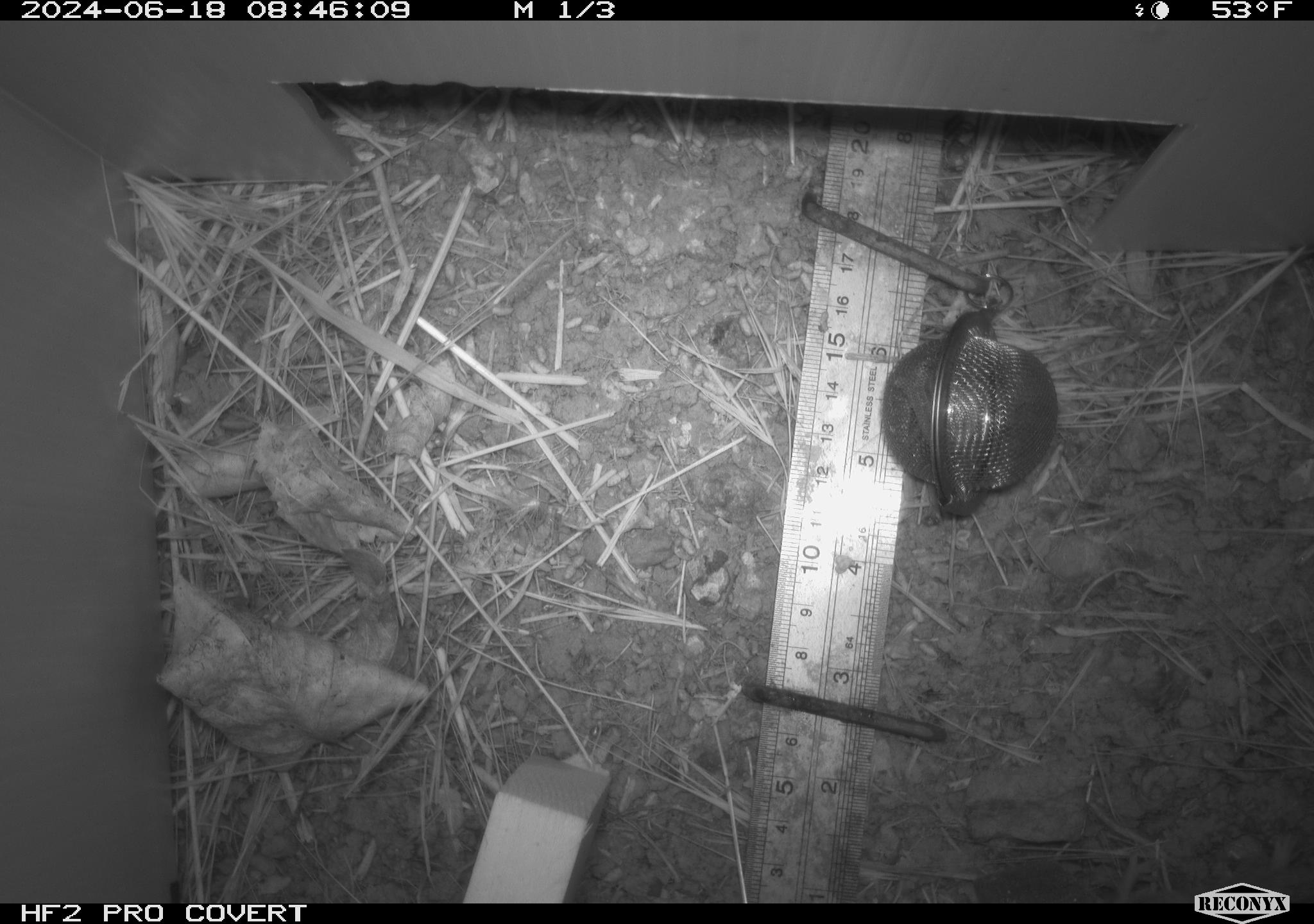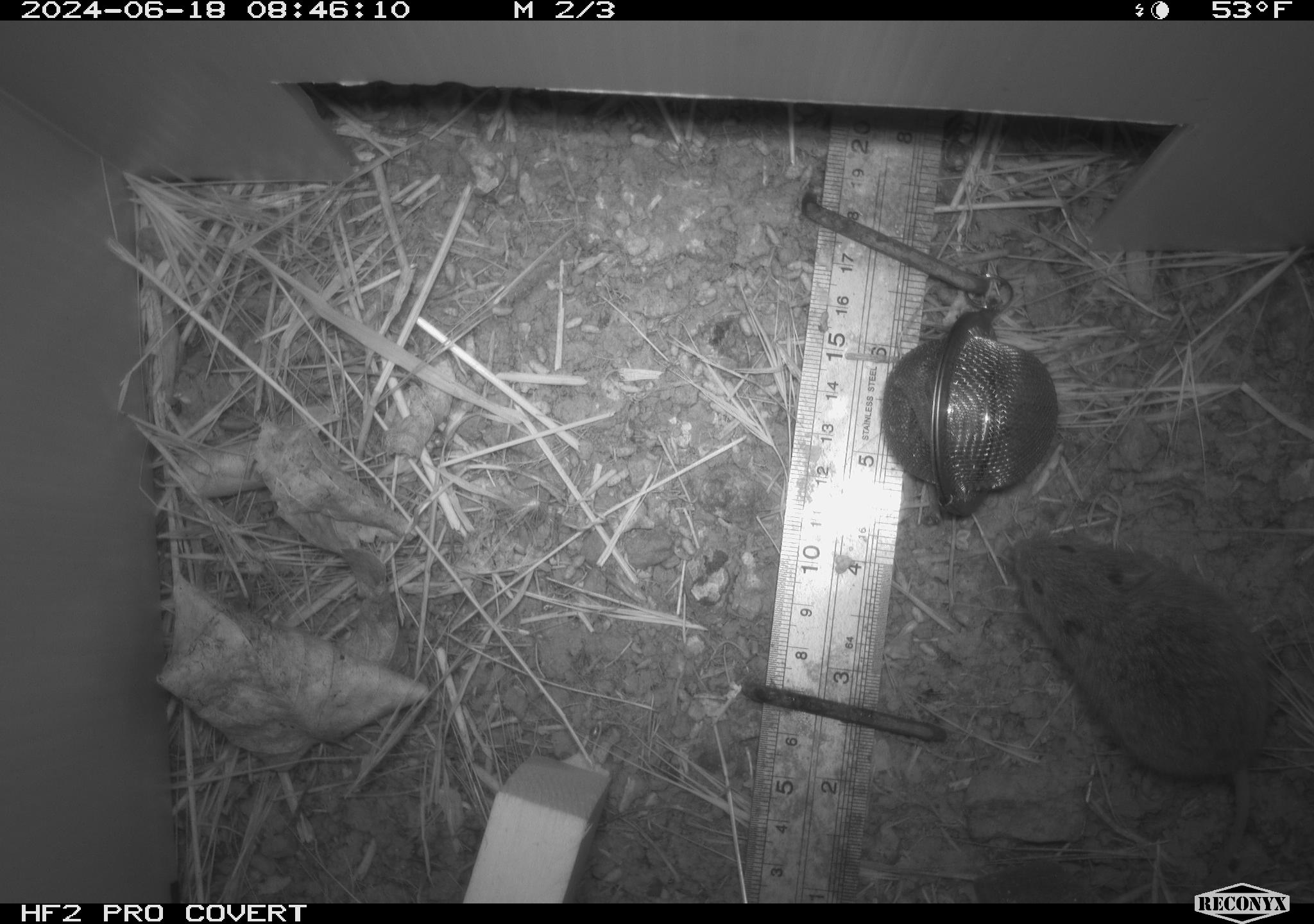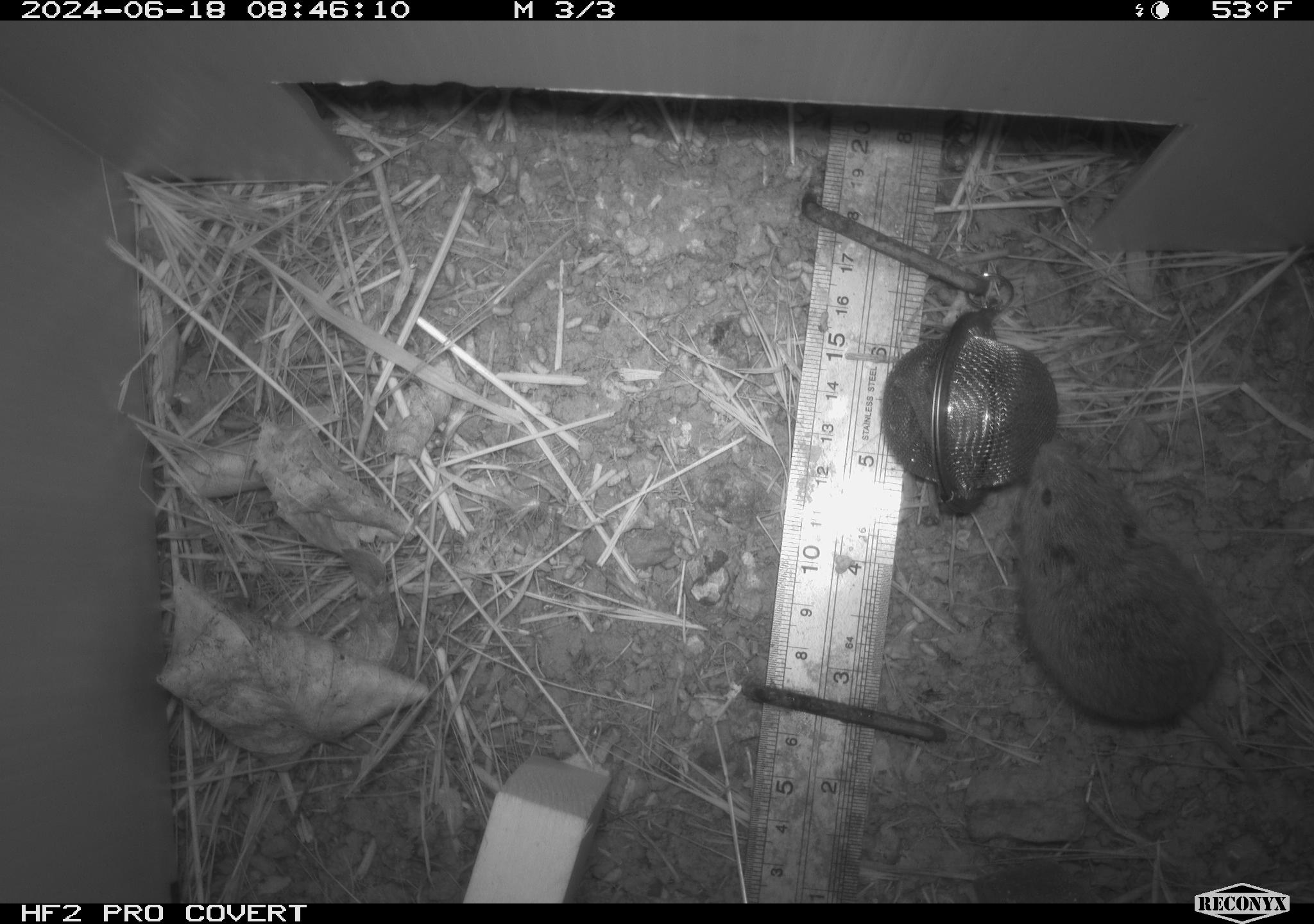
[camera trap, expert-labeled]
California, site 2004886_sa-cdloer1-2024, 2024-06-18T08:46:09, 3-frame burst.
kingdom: Animalia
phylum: Chordata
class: Mammalia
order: Rodentia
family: Cricetidae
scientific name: Arvicolinae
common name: voles, lemmings, and muskrats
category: arvicolinae subfamily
Arvicolinae subfamily (voles, lemmings, and muskrats) (Arvicolinae).